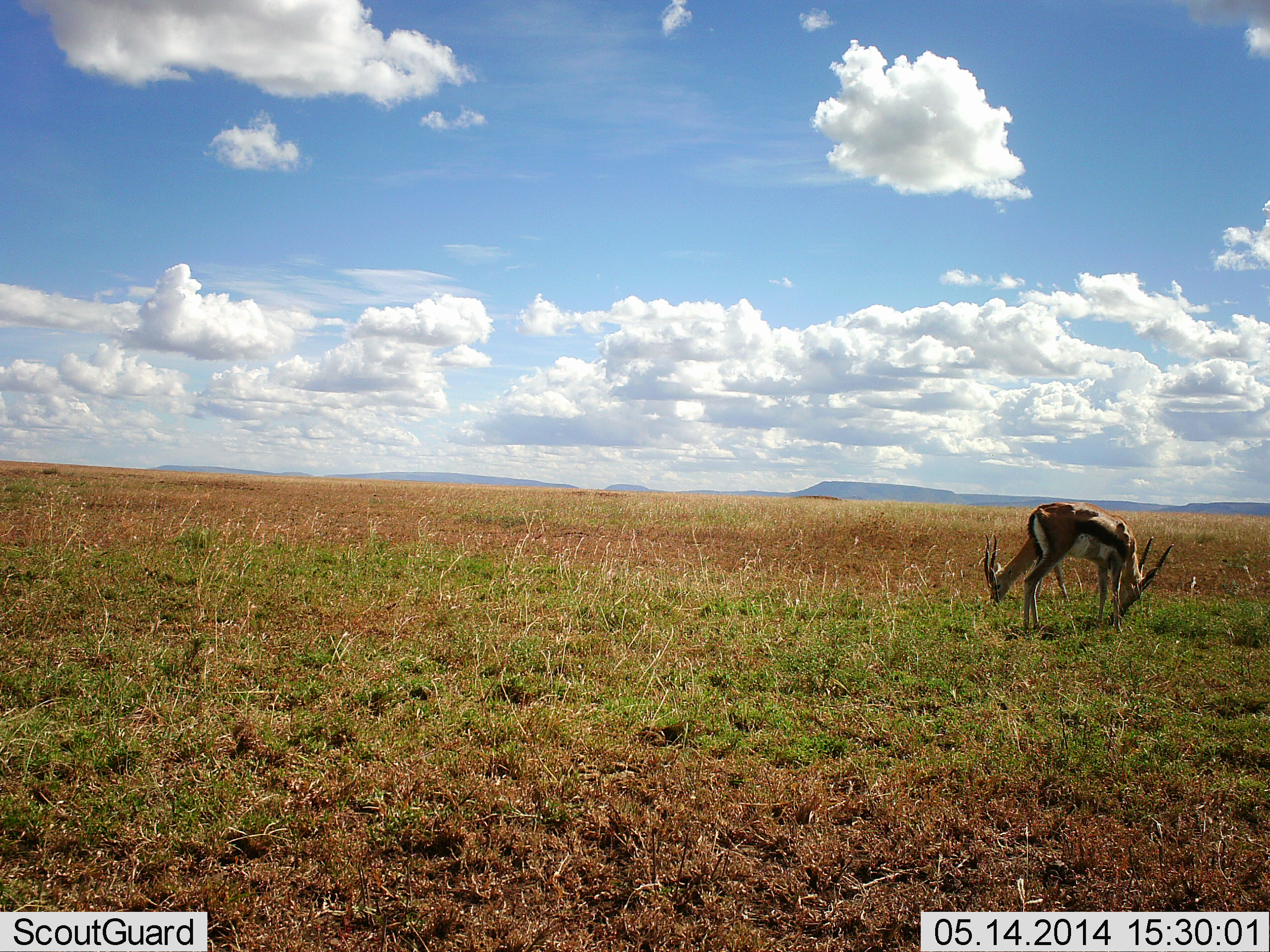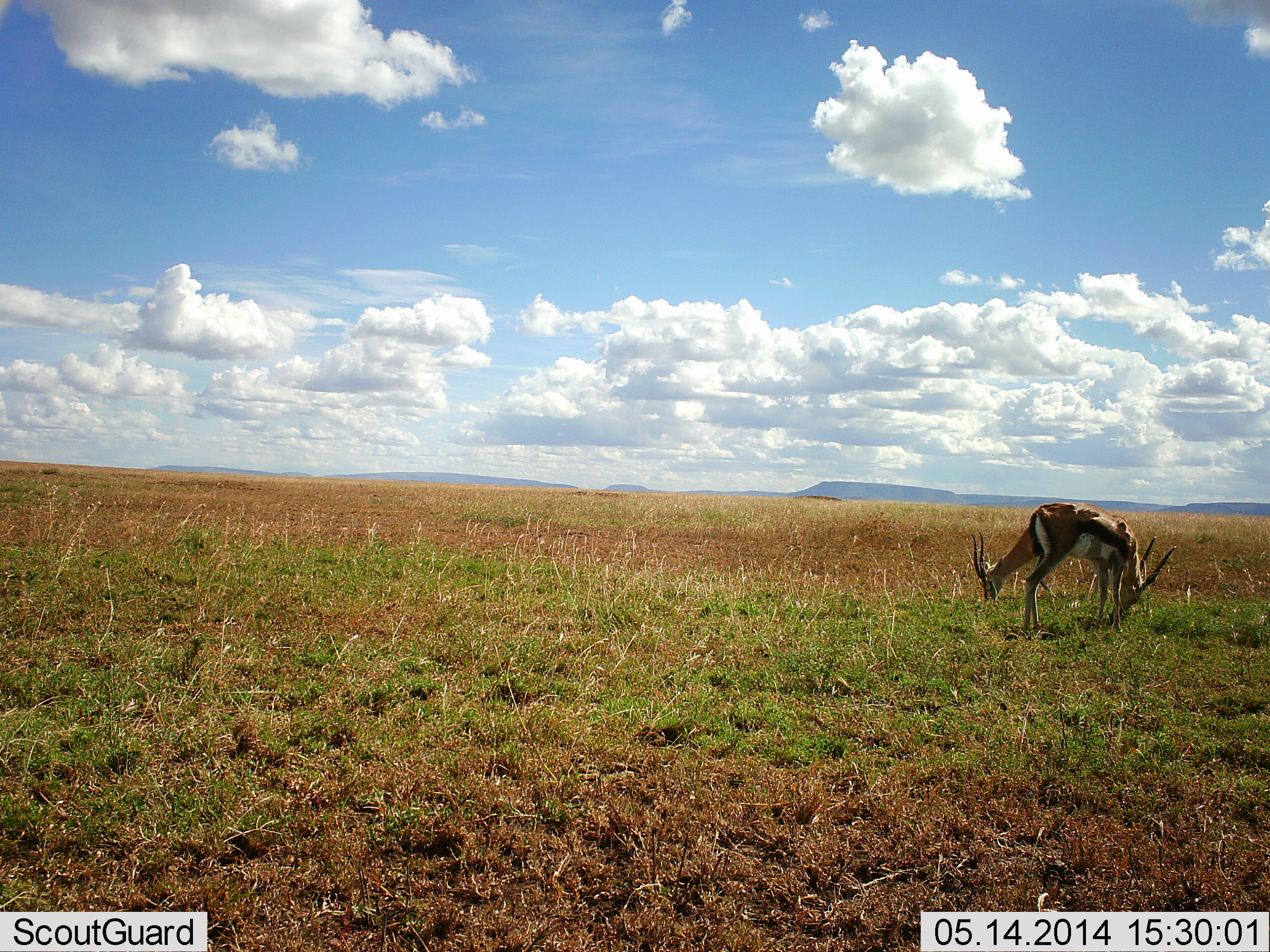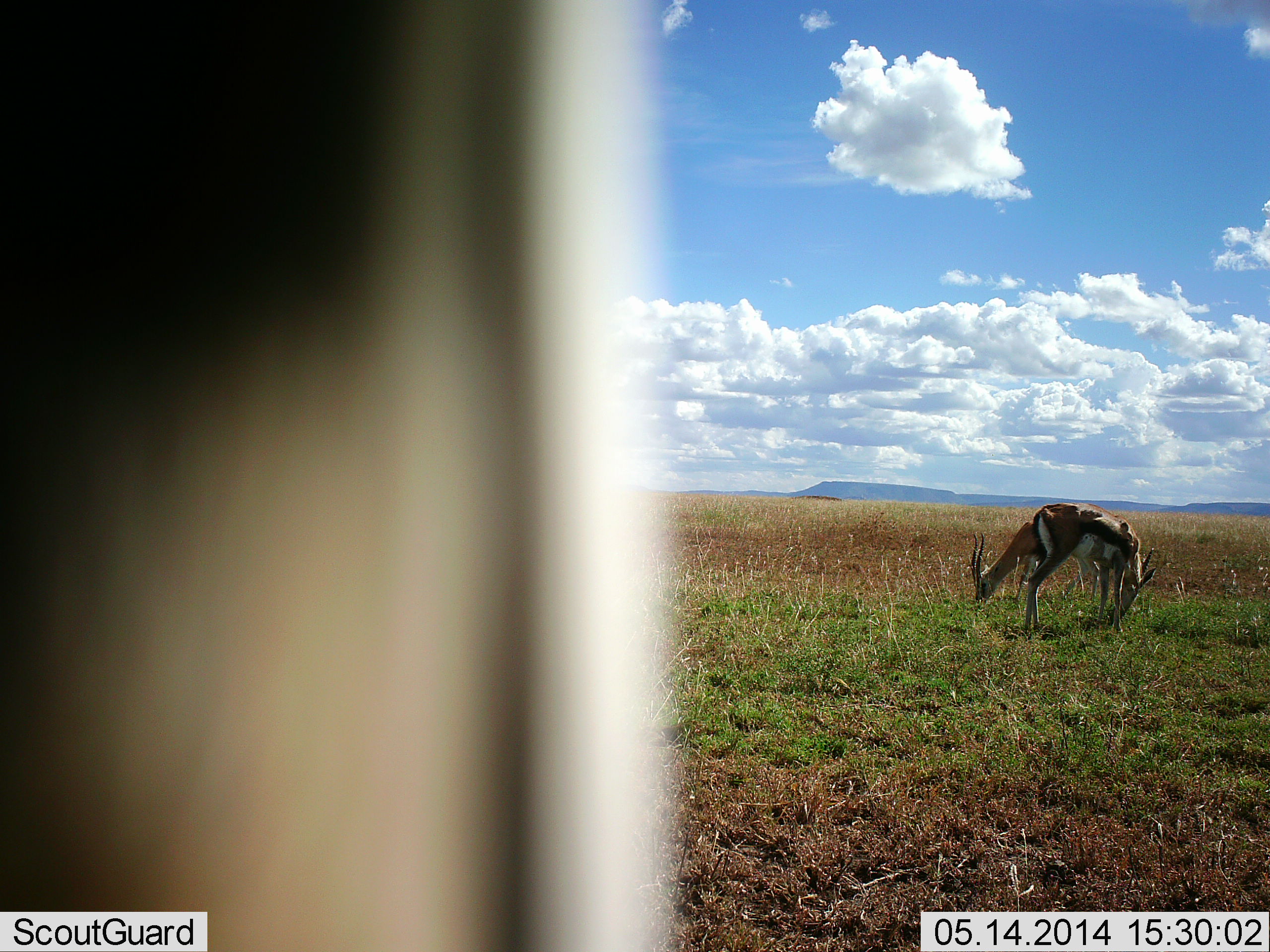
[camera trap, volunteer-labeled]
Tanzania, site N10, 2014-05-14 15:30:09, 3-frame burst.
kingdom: Animalia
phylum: Chordata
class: Mammalia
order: Artiodactyla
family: Bovidae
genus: Eudorcas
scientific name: Eudorcas thomsonii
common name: thomson's gazelle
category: gazellethomsons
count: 2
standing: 40%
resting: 0%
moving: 10%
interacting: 0%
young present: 0%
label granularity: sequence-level